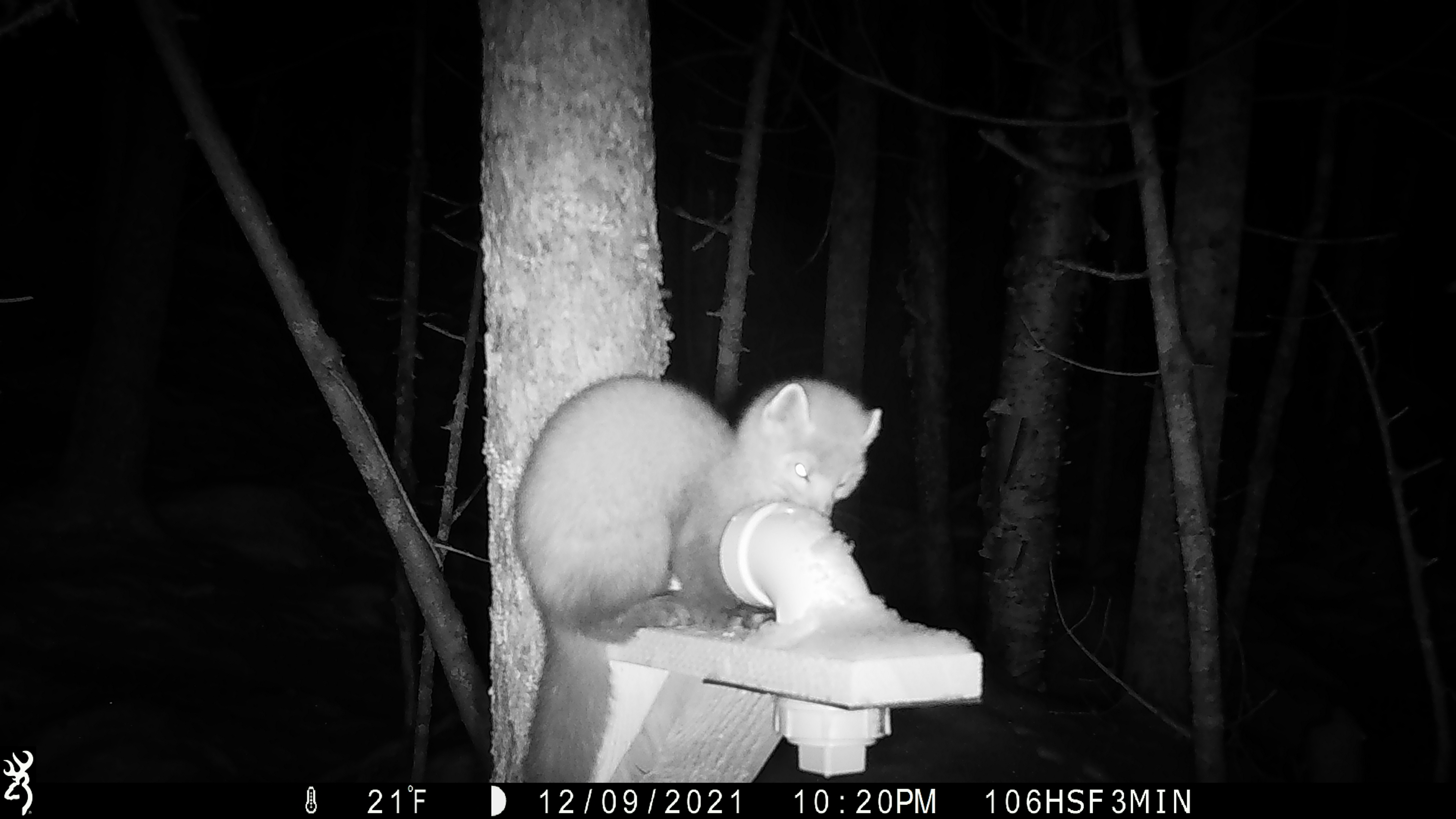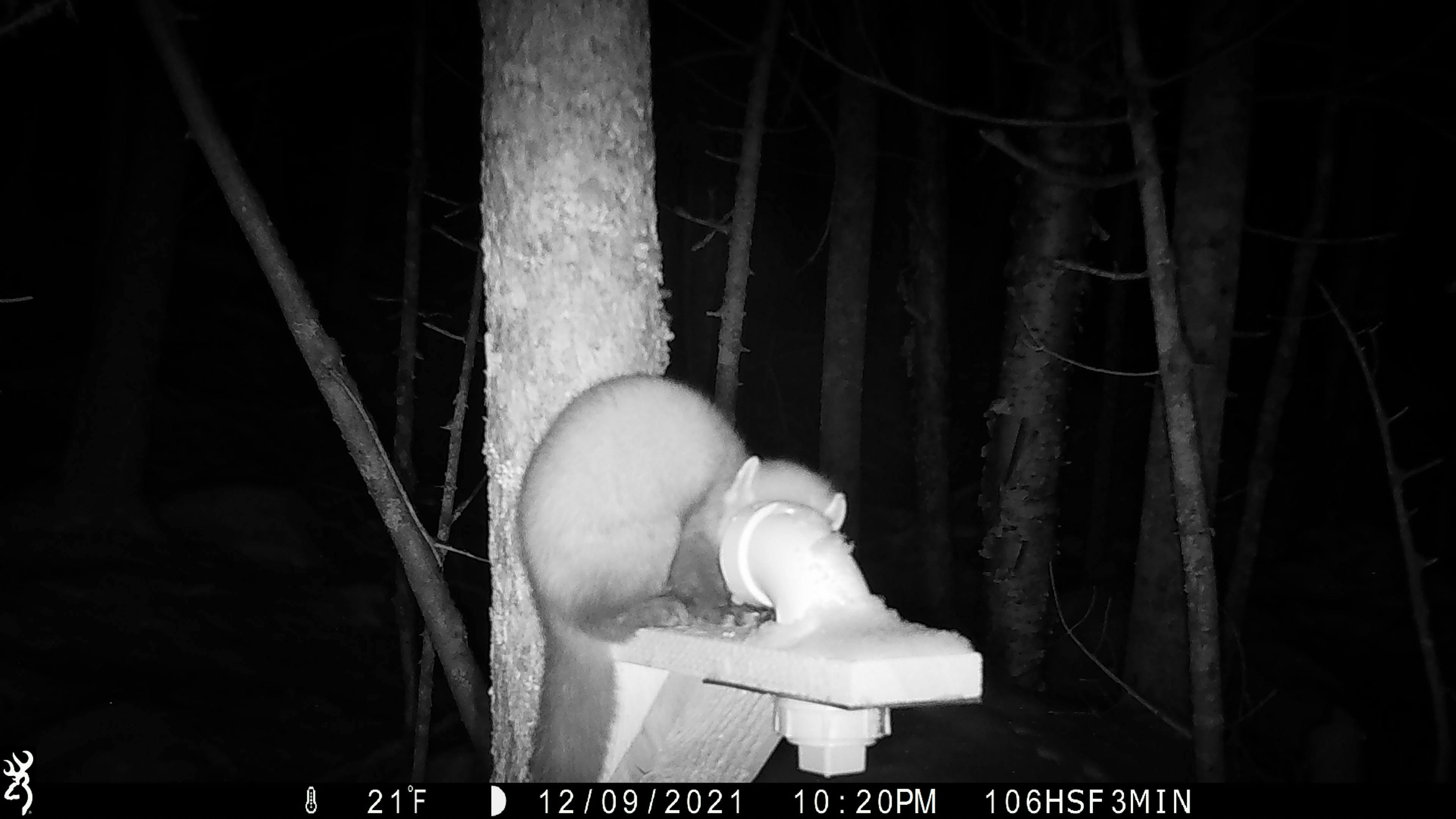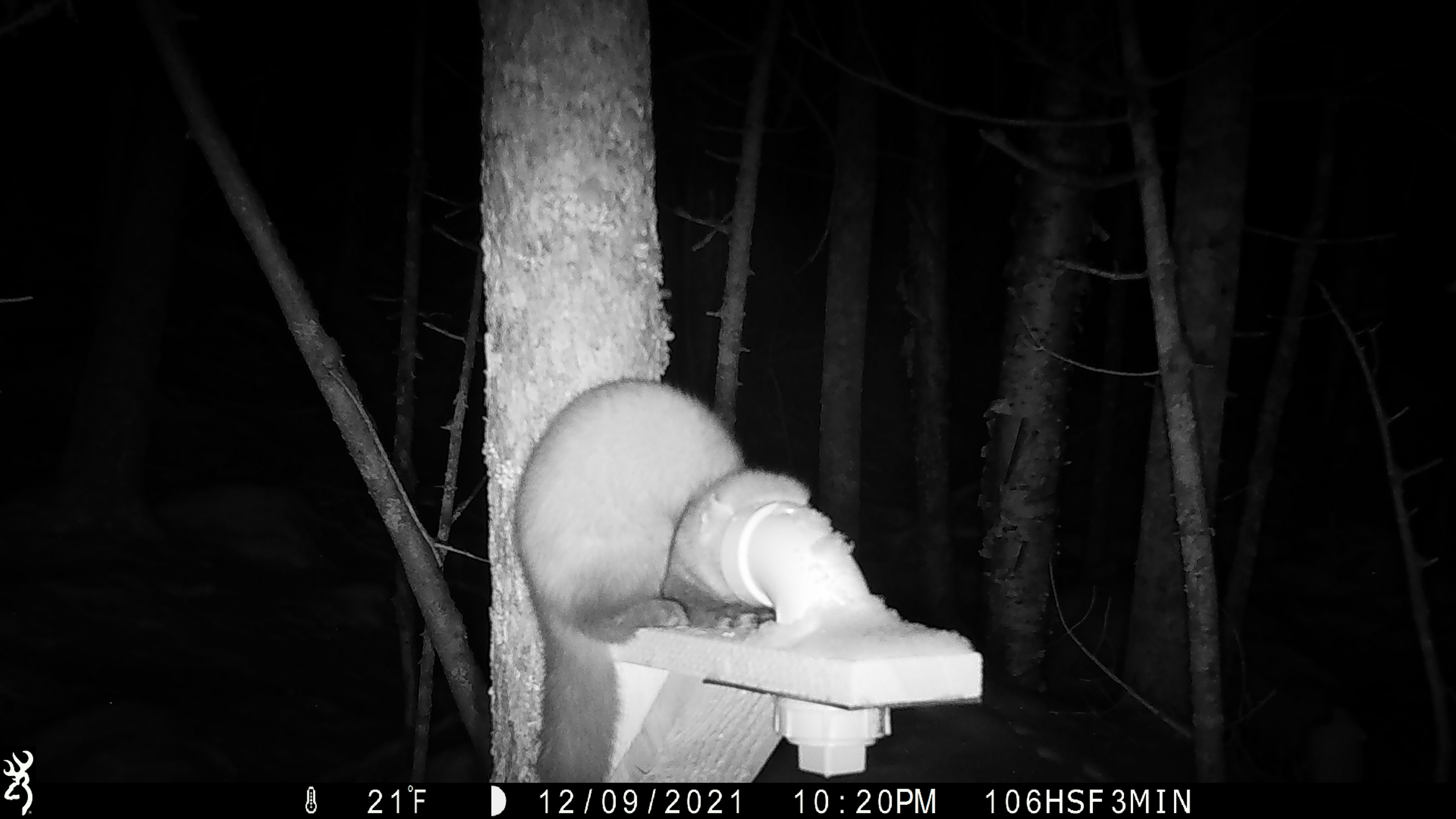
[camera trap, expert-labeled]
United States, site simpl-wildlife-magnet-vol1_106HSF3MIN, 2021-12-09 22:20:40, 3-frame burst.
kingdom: Animalia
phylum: Chordata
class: Mammalia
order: Carnivora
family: Mustelidae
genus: Martes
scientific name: Martes americana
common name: american marten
American marten (Martes americana).